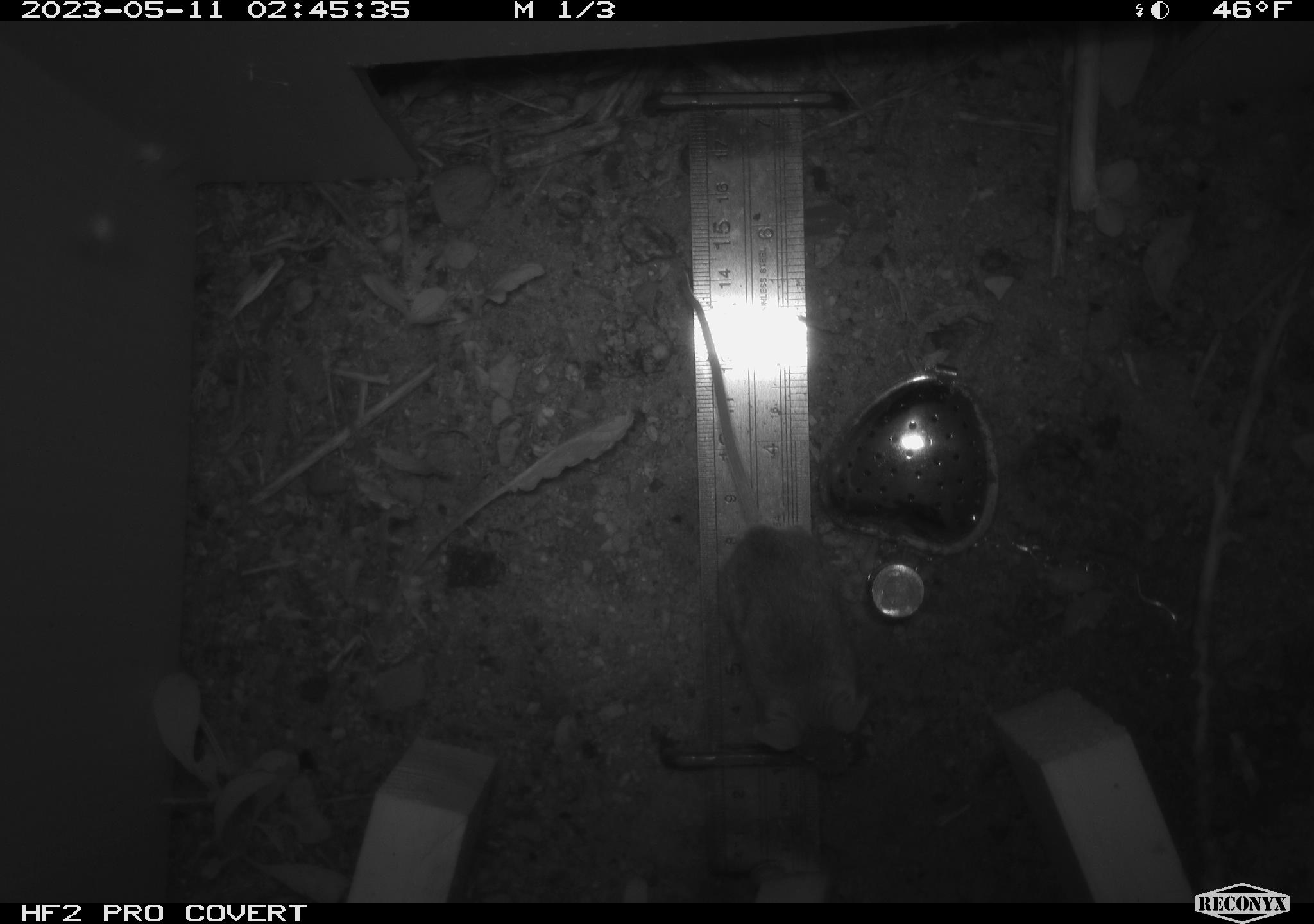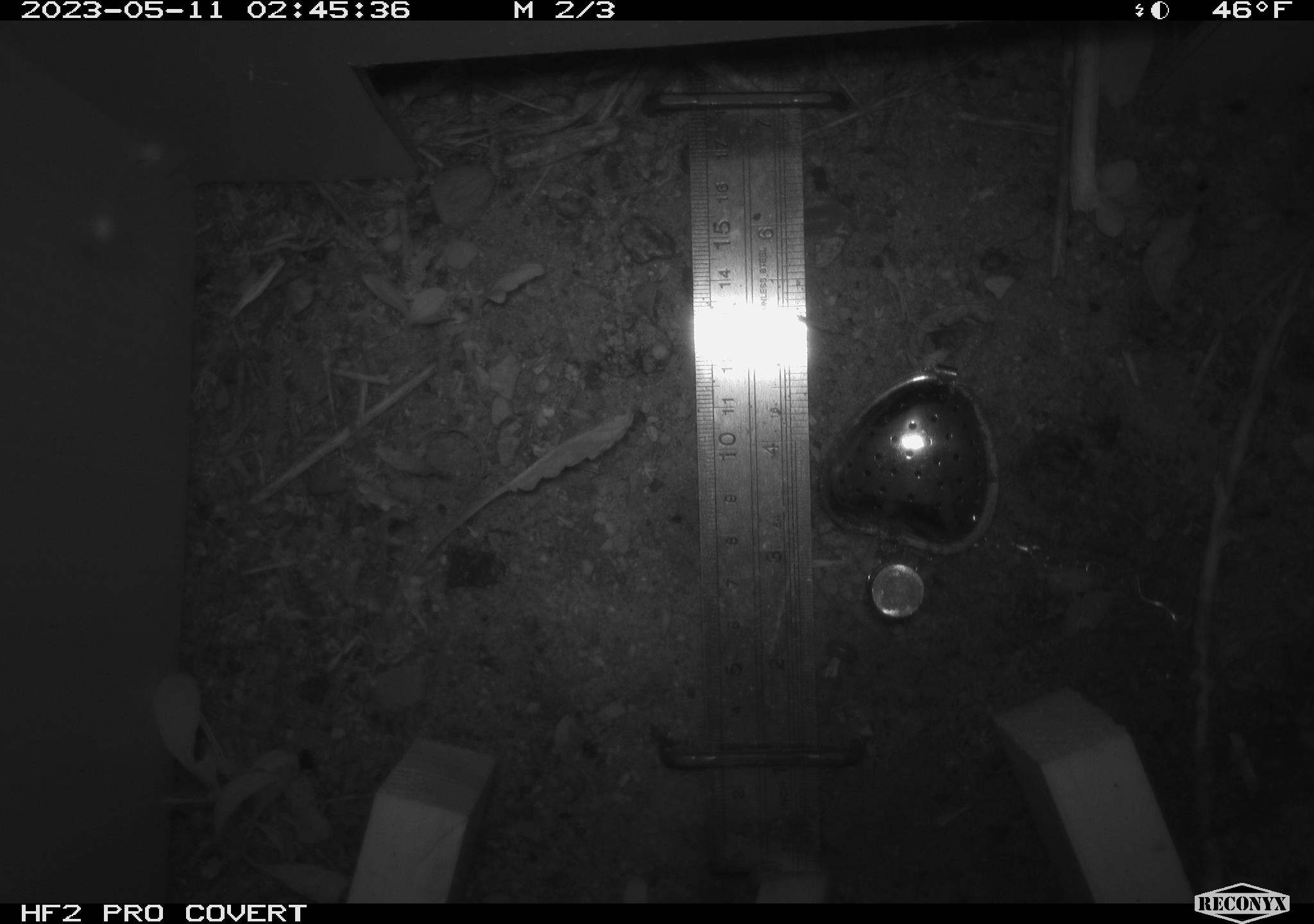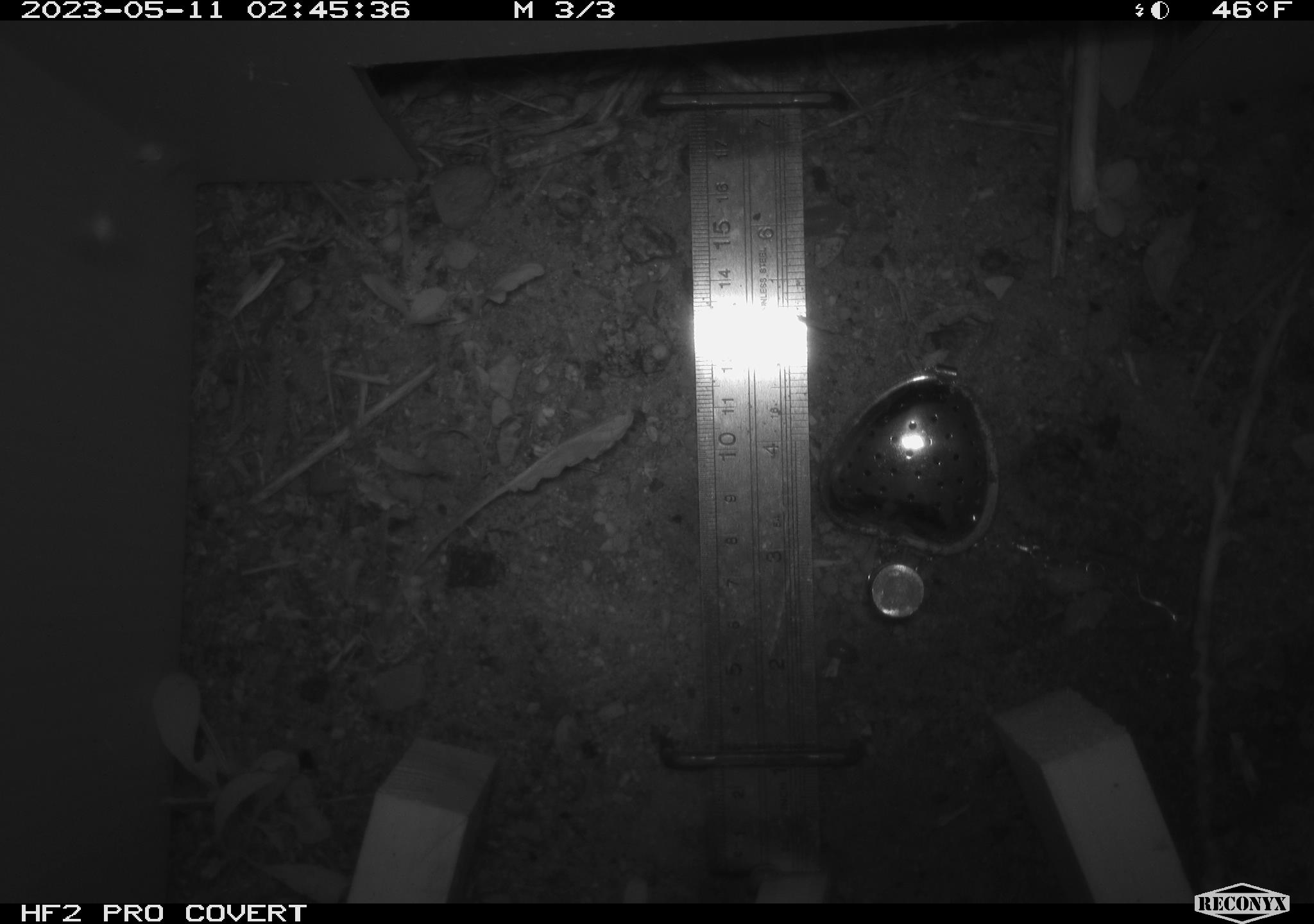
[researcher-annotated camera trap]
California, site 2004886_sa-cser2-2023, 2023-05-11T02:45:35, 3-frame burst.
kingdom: Animalia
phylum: Chordata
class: Mammalia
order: Rodentia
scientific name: Rodentia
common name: mouse species